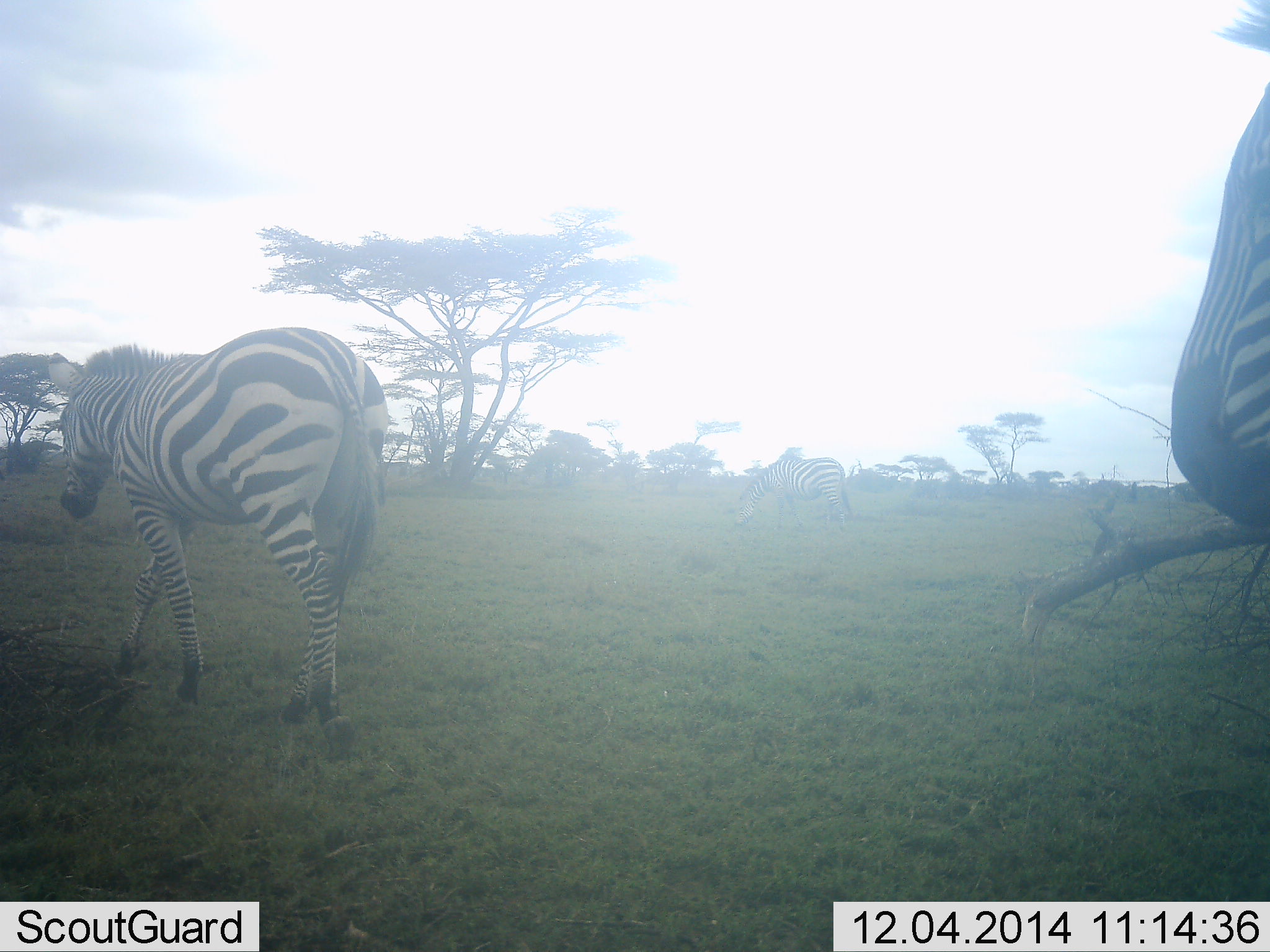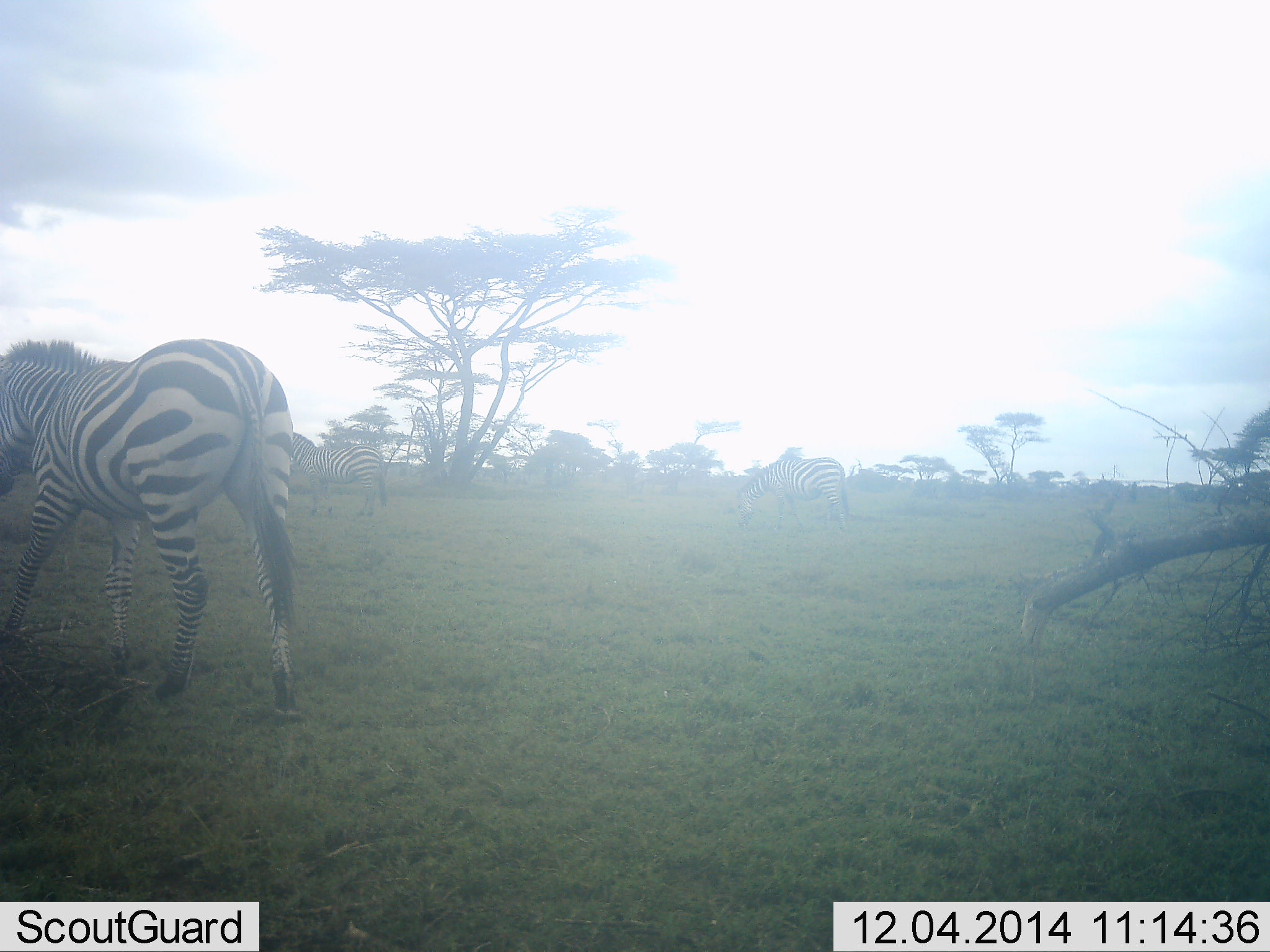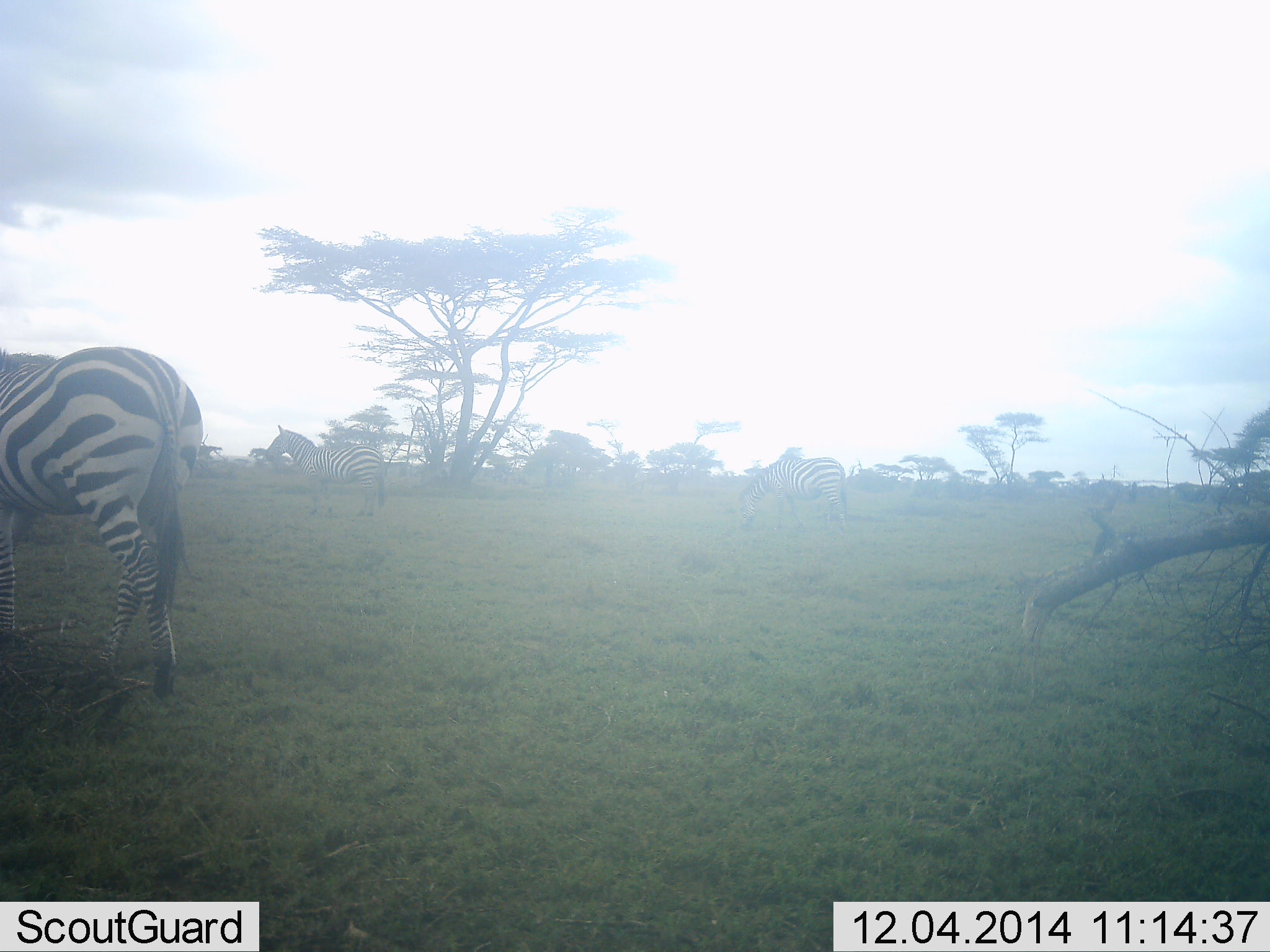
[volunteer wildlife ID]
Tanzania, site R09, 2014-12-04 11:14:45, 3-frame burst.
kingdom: Animalia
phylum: Chordata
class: Mammalia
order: Perissodactyla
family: Equidae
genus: Equus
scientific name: Equus quagga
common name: plains zebra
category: zebra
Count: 4.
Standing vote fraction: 40%.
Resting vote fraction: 0%.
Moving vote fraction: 90%.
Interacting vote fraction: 0%.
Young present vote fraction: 0%.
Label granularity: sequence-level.